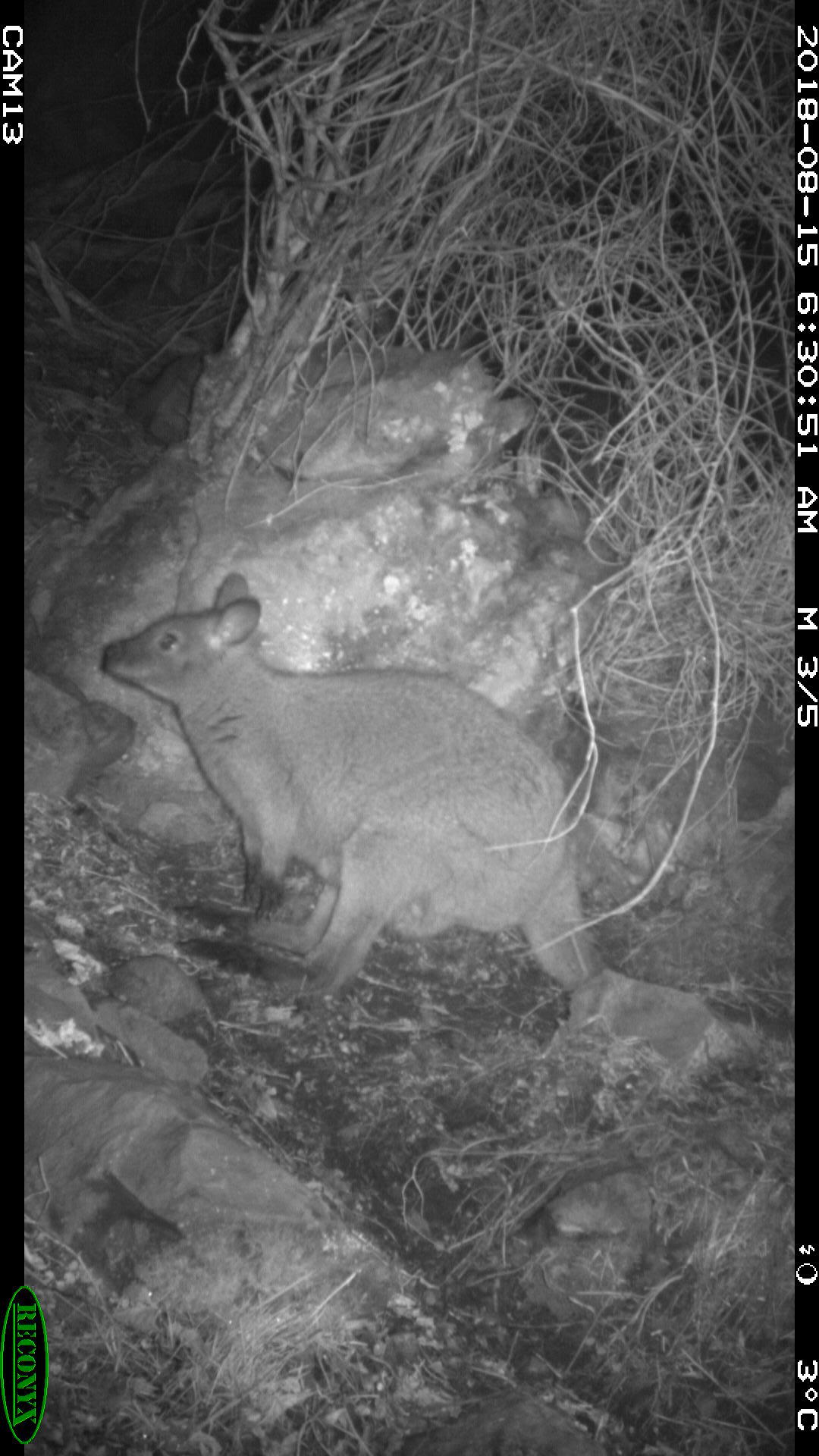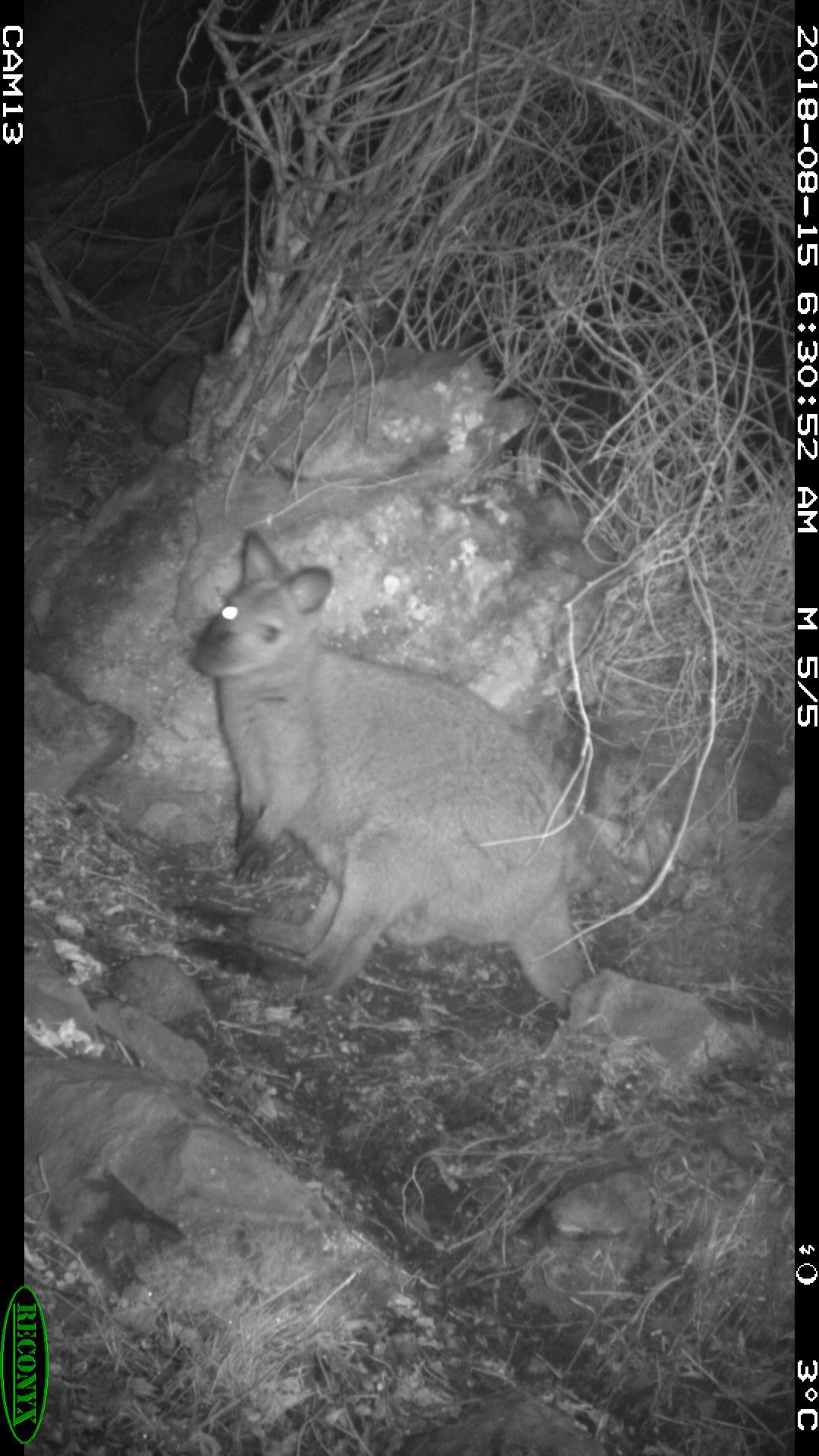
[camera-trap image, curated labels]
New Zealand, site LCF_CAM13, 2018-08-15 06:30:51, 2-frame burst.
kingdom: Animalia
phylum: Chordata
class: Mammalia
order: Diprotodontia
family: Macropodidae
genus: Notamacropus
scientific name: Notamacropus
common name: wallaby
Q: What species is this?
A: Wallaby (Notamacropus).